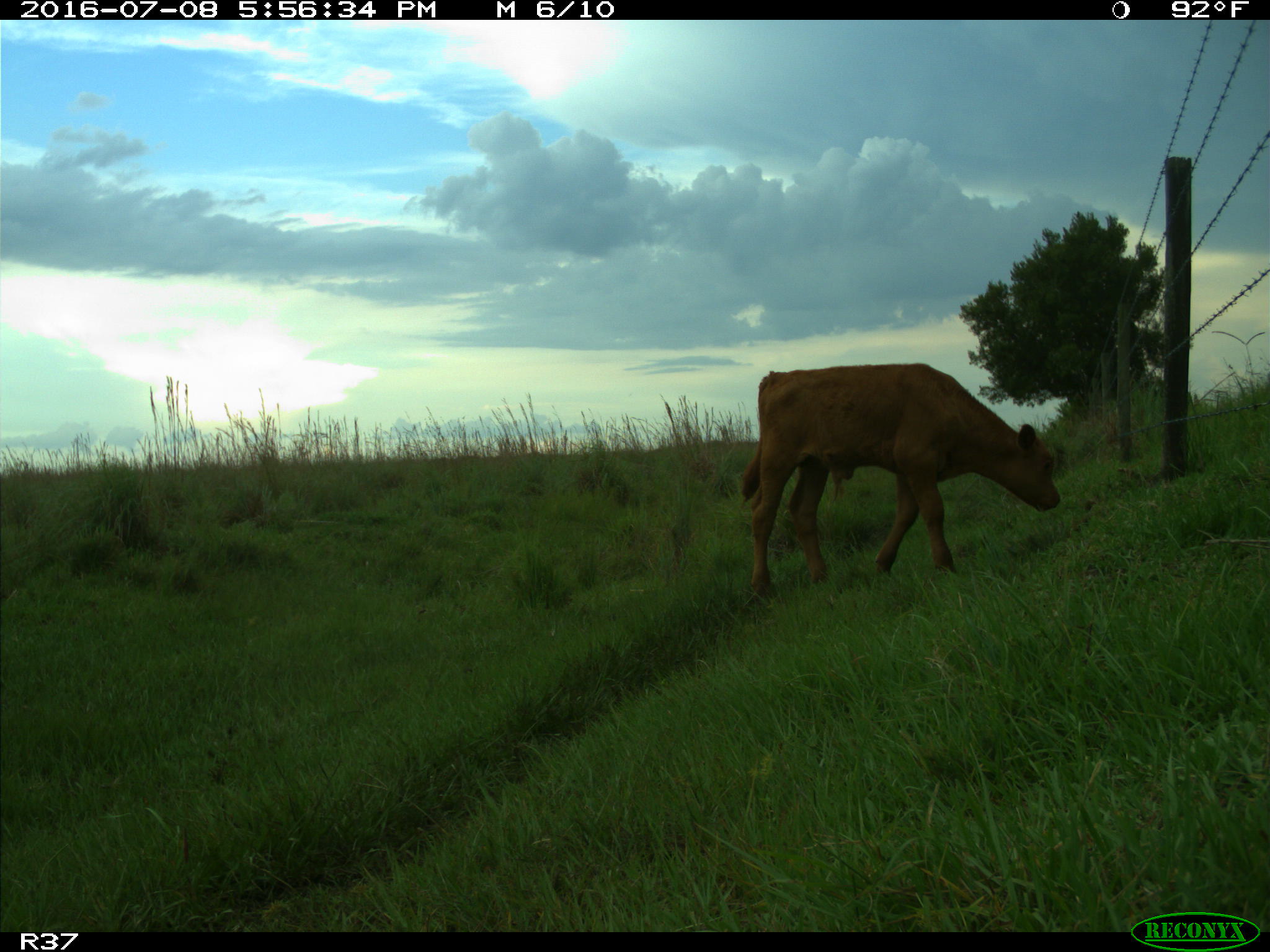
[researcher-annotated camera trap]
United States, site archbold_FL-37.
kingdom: Animalia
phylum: Chordata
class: Mammalia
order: Artiodactyla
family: Bovidae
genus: Bos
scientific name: Bos taurus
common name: domestic cow